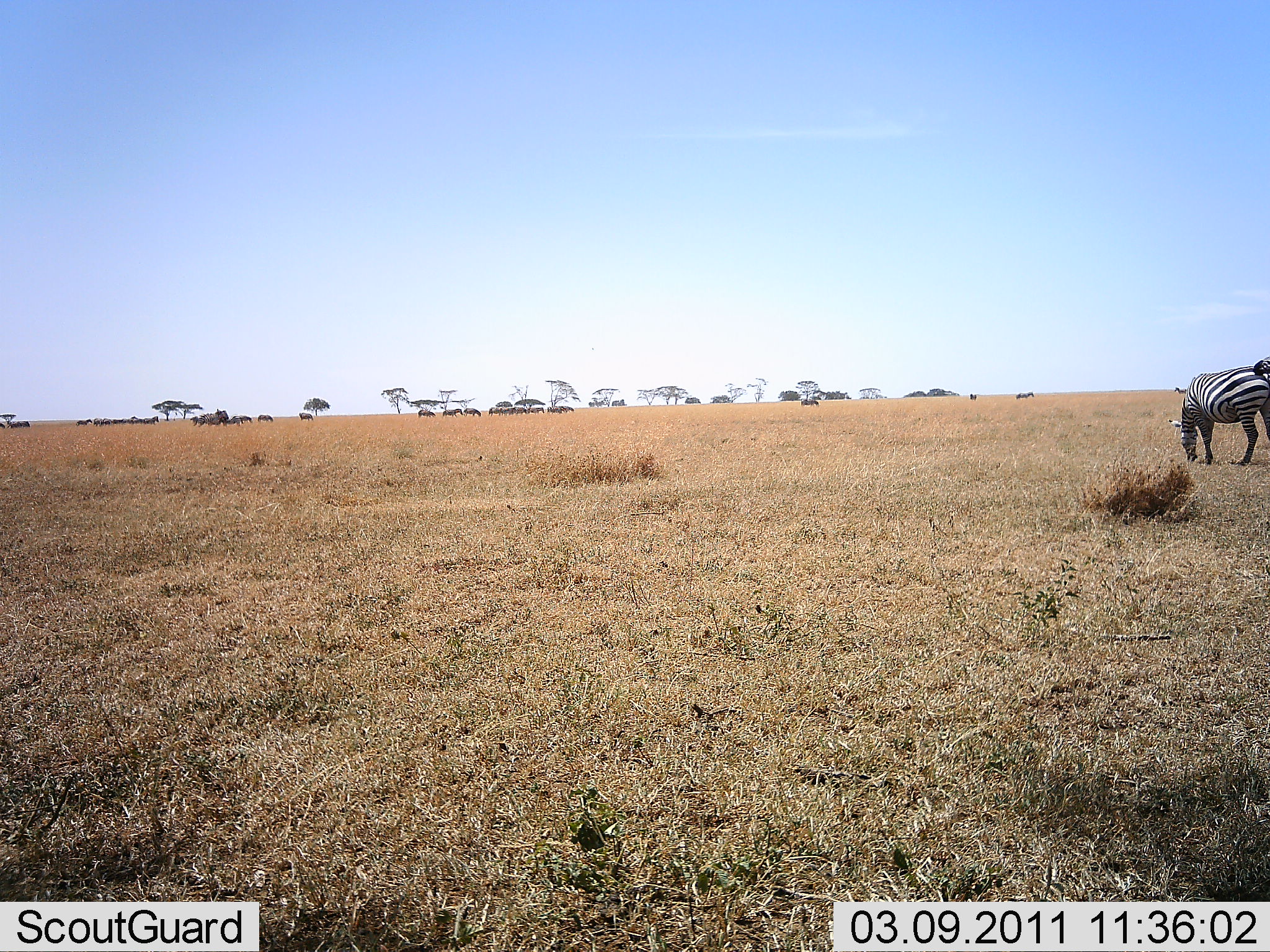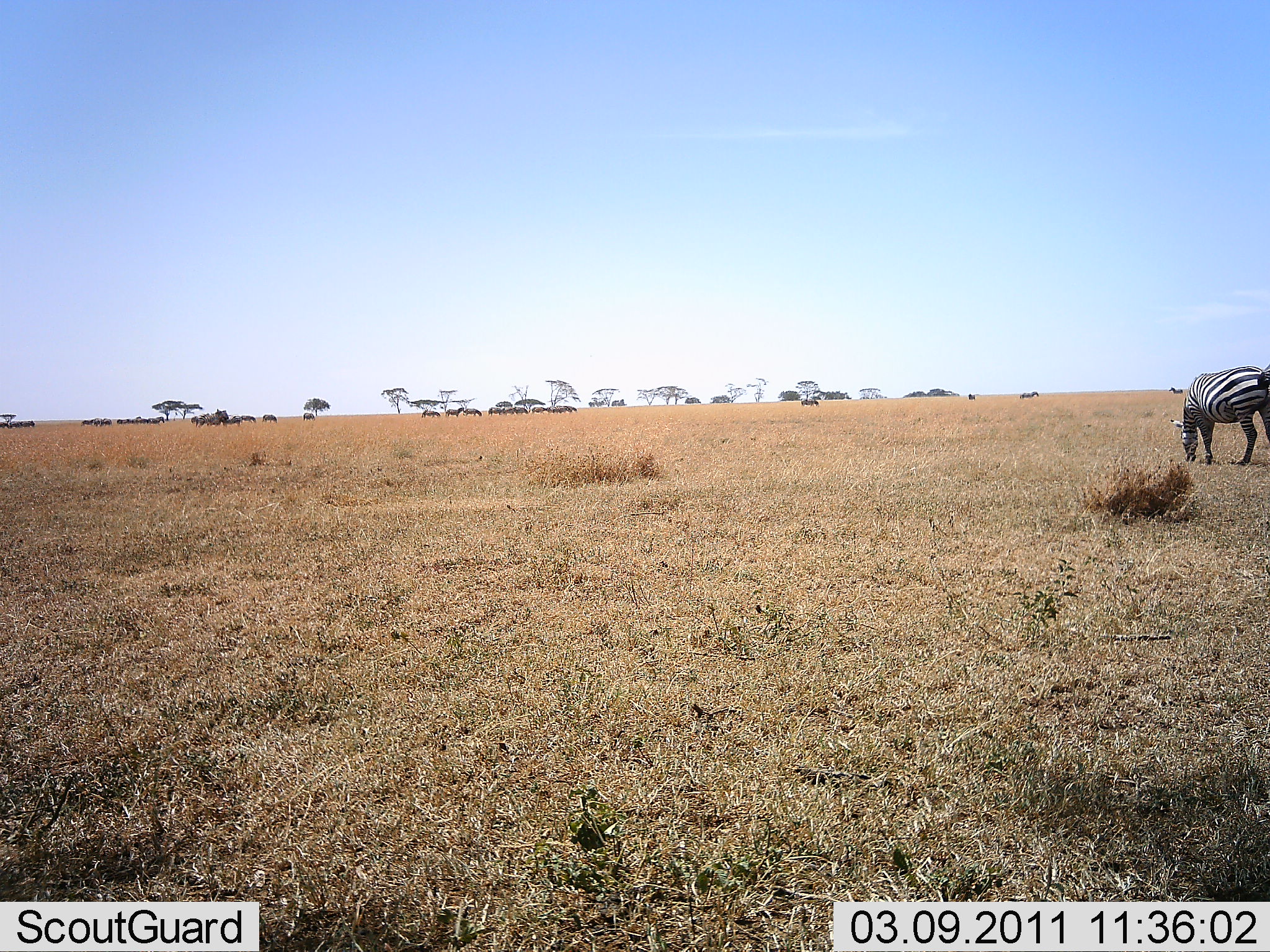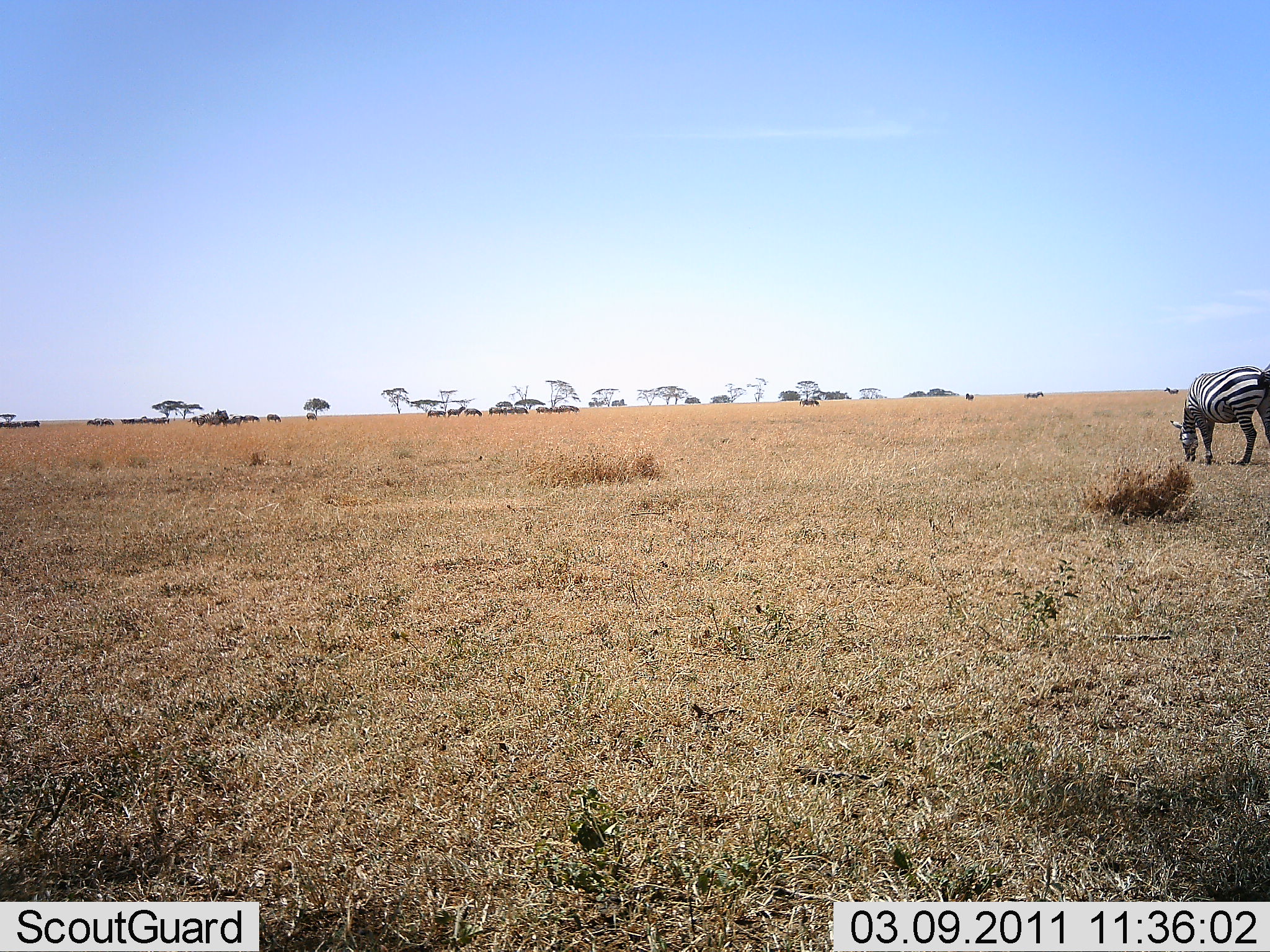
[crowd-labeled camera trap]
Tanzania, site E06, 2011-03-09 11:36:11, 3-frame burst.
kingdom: Animalia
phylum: Chordata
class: Mammalia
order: Perissodactyla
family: Equidae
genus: Equus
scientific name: Equus quagga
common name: plains zebra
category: zebra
Zebra (plains zebra) (Equus quagga), count 2. Behavior (volunteer vote fractions): standing 38%, resting 0%, moving 8%, interacting 8%. Young present (vote fraction): 0%. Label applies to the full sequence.